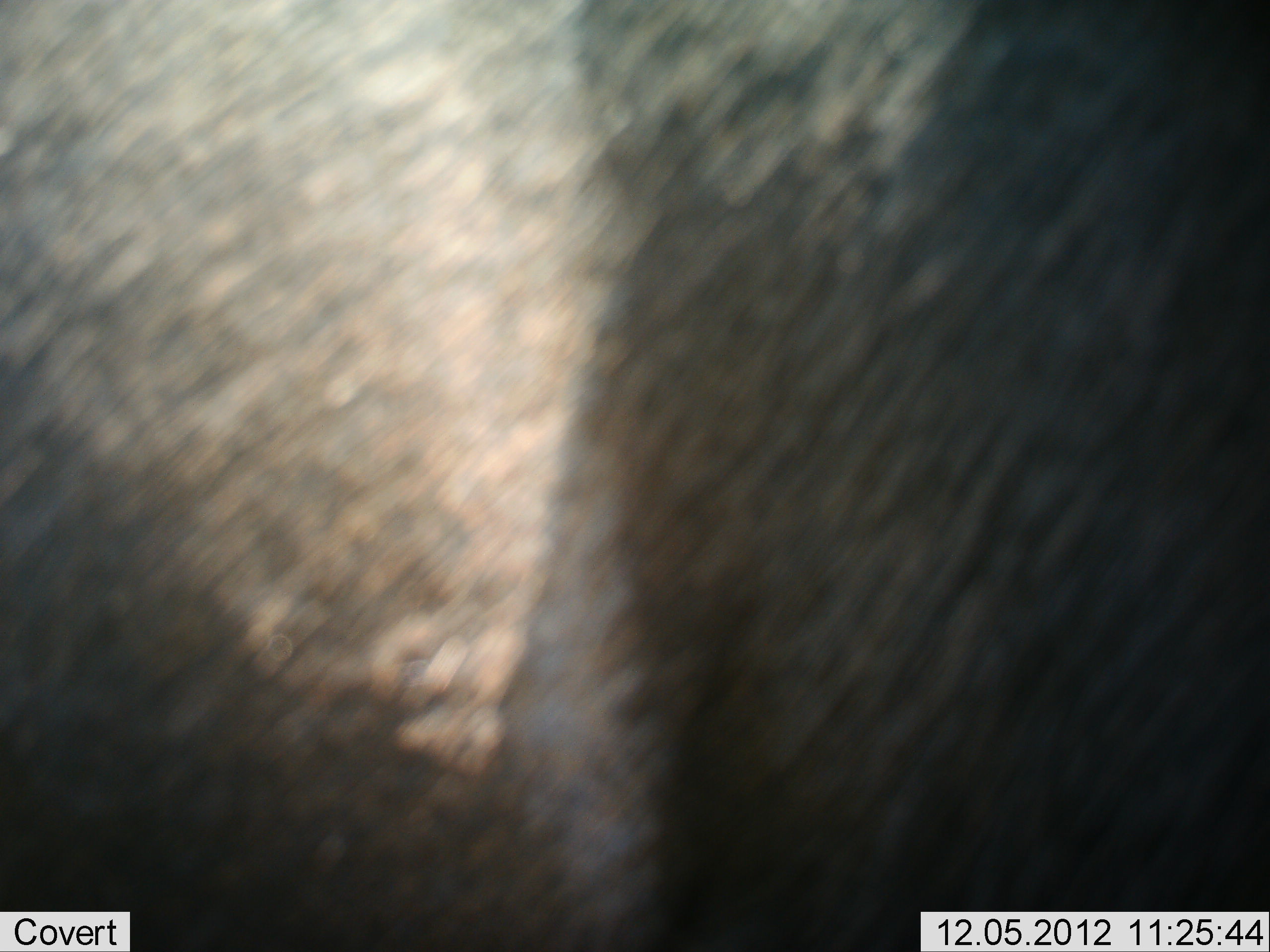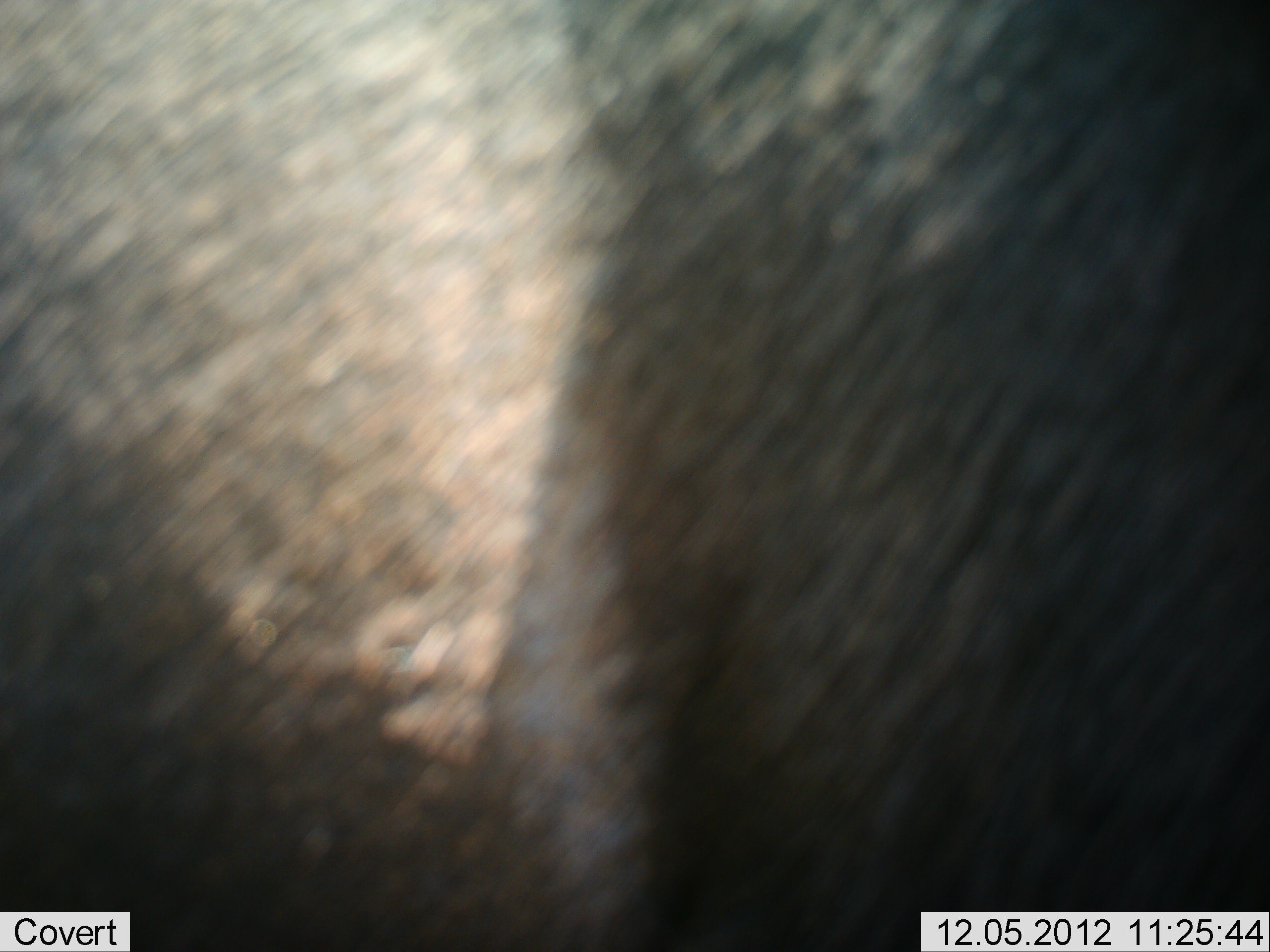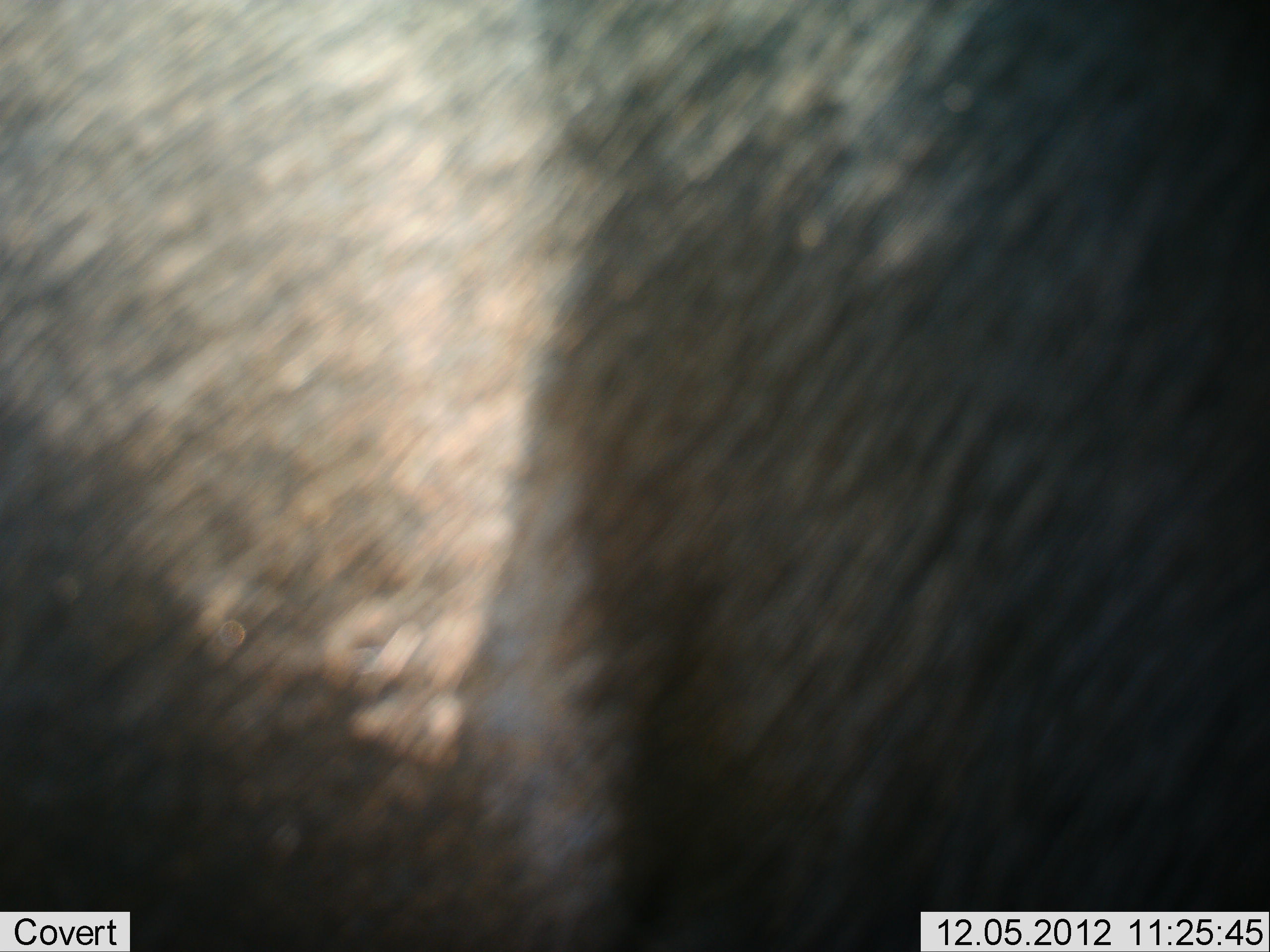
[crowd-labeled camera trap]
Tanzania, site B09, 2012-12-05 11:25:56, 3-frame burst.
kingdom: Animalia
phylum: Chordata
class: Mammalia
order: Artiodactyla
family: Bovidae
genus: Connochaetes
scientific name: Connochaetes taurinus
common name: blue wildebeest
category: wildebeest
Wildebeest (blue wildebeest) (Connochaetes taurinus), count 1. Behavior (volunteer vote fractions): standing 88%, resting 0%, moving 0%, interacting 12%. Young present (vote fraction): 0%. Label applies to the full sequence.